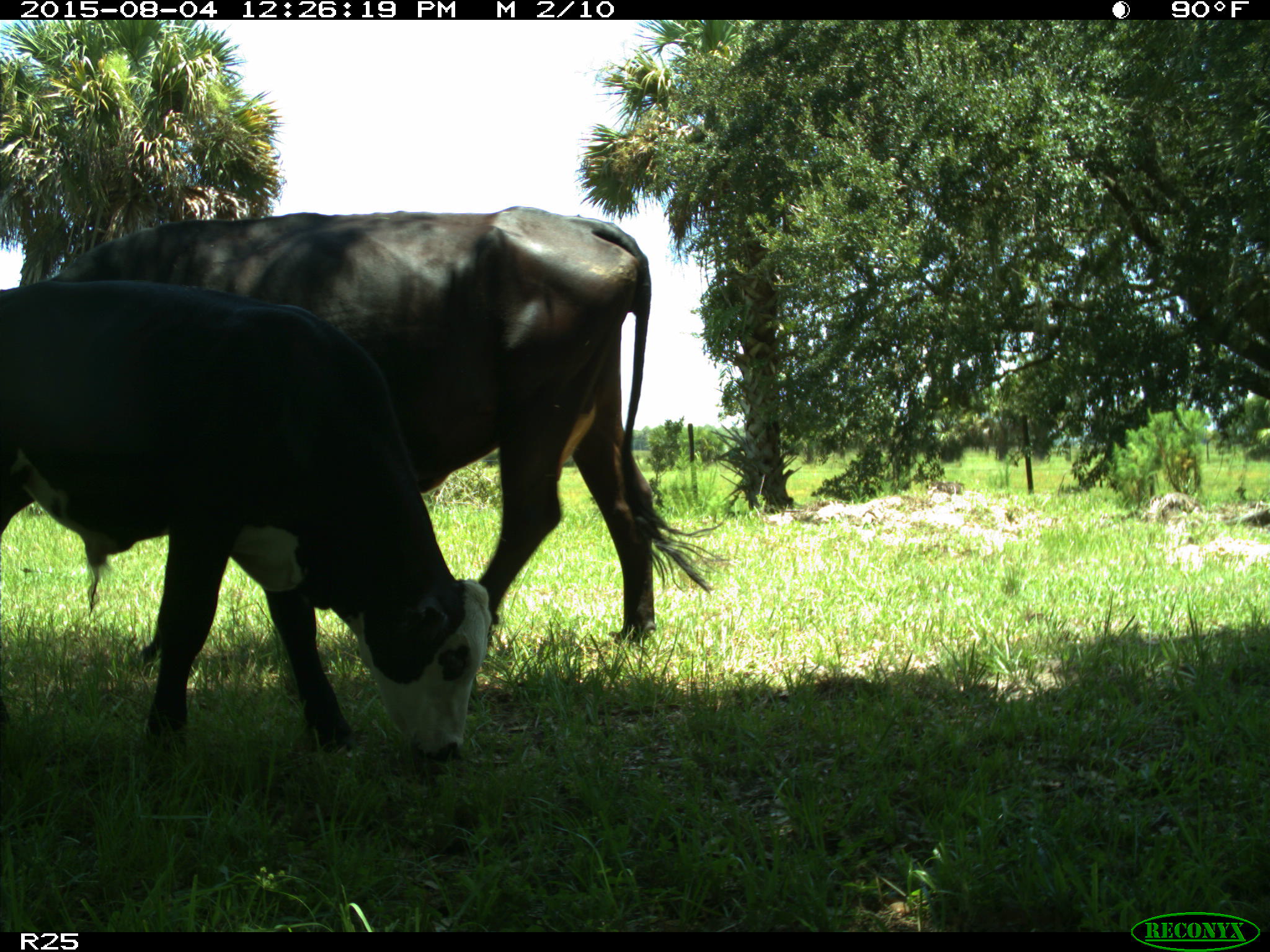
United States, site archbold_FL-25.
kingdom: Animalia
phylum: Chordata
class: Mammalia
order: Artiodactyla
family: Bovidae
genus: Bos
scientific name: Bos taurus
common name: domestic cow